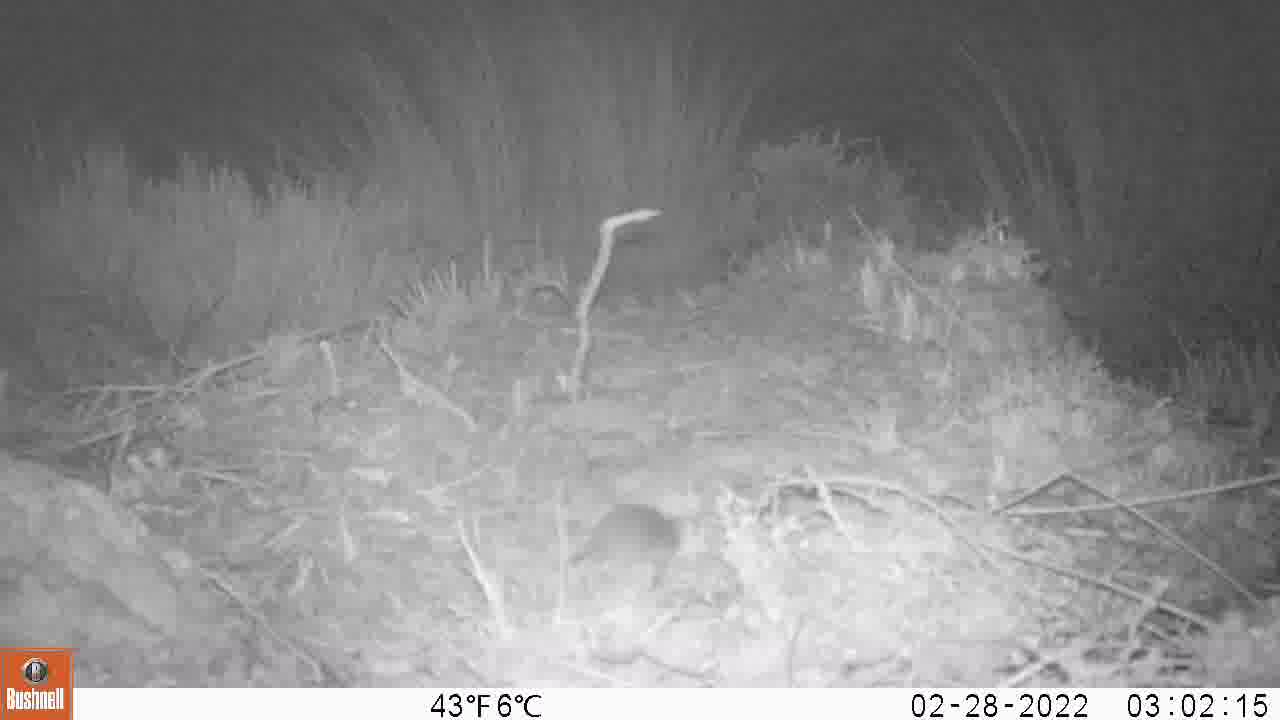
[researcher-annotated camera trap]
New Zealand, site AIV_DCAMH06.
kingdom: Animalia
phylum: Chordata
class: Mammalia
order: Rodentia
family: Muridae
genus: Mus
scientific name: Mus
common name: mouse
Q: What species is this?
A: Mouse (Mus).